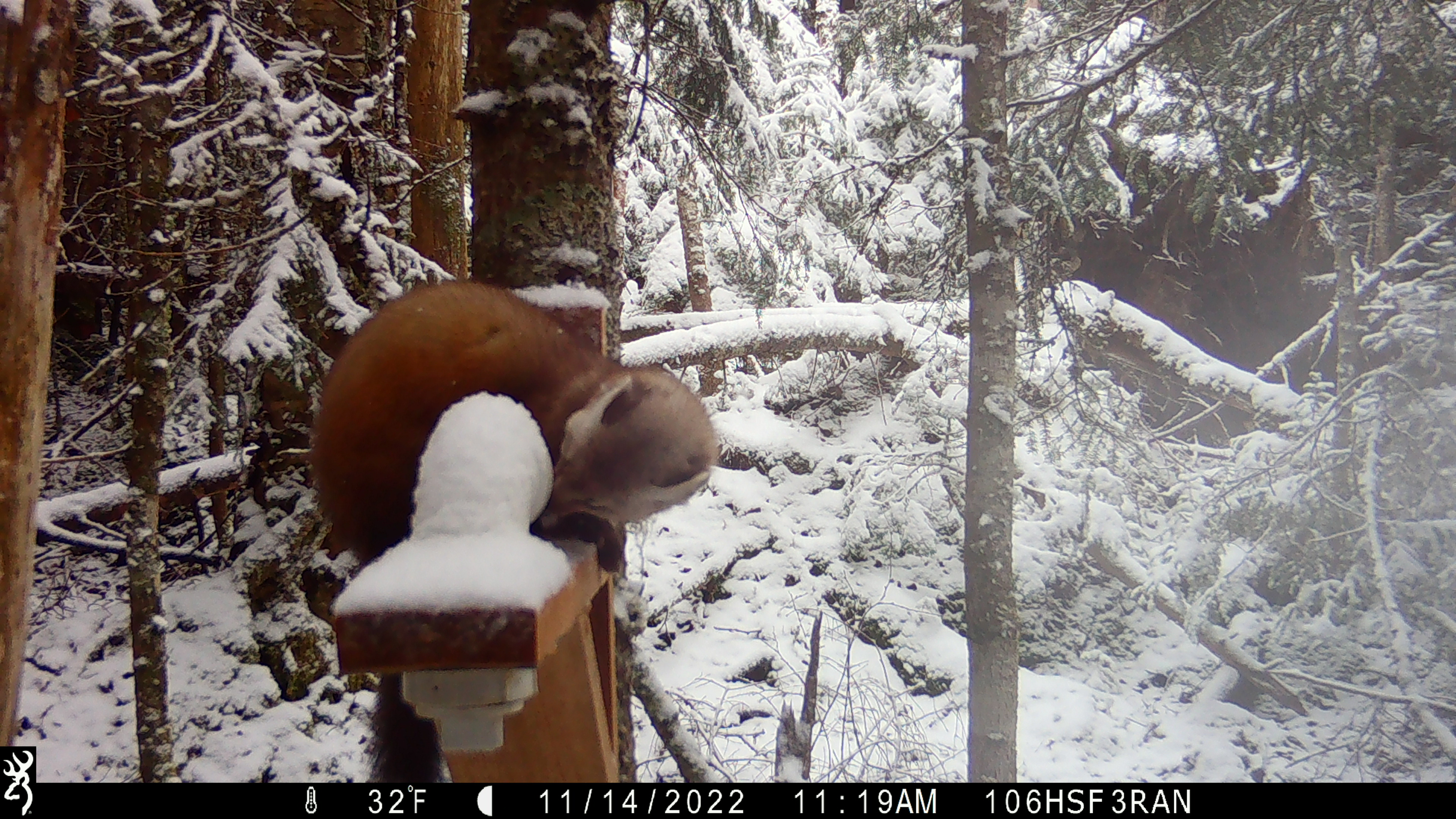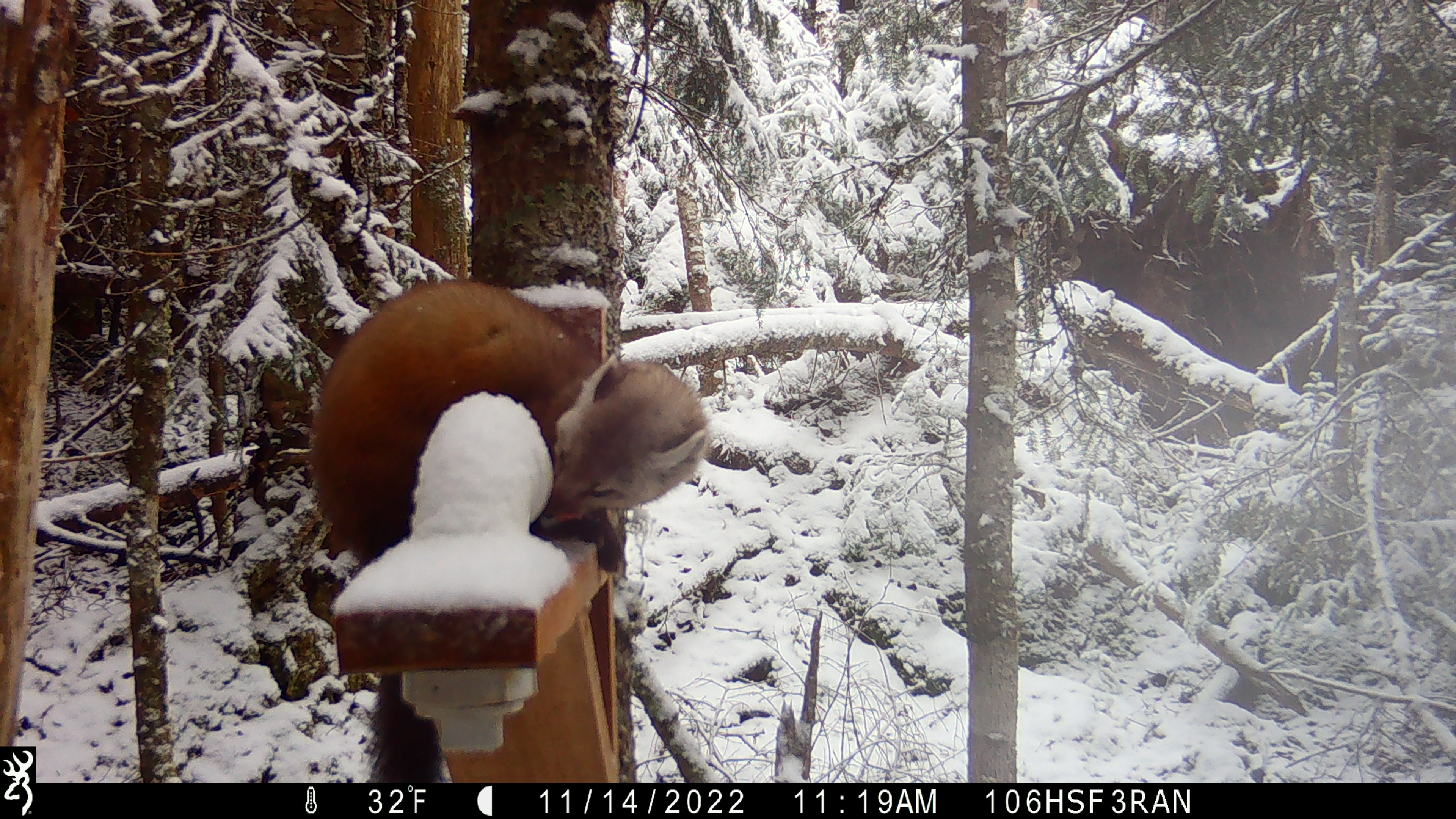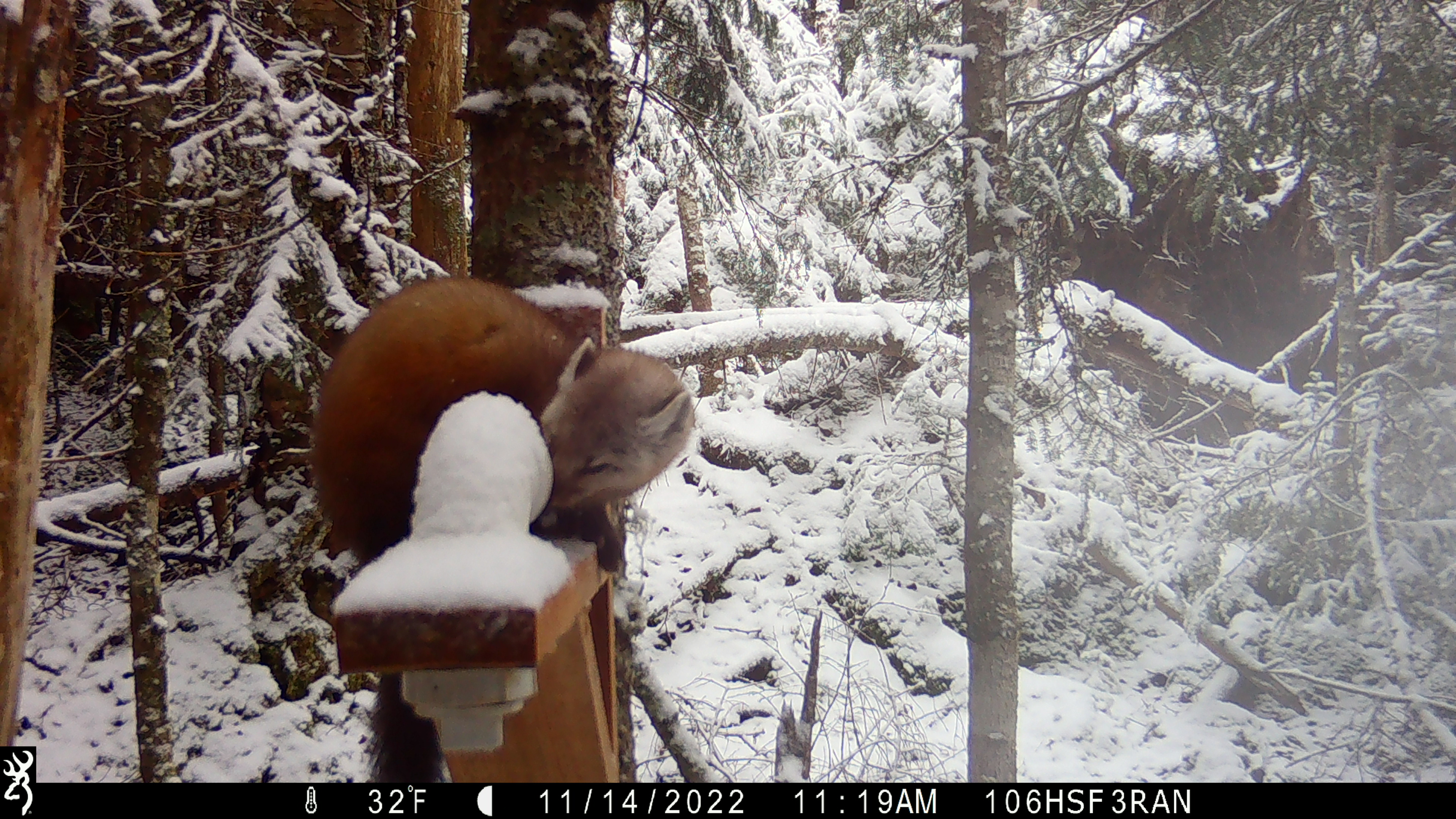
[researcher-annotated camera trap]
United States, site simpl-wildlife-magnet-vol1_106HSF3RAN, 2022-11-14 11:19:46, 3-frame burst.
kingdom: Animalia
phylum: Chordata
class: Mammalia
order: Carnivora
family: Mustelidae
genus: Martes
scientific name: Martes americana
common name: american marten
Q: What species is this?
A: American marten (Martes americana).